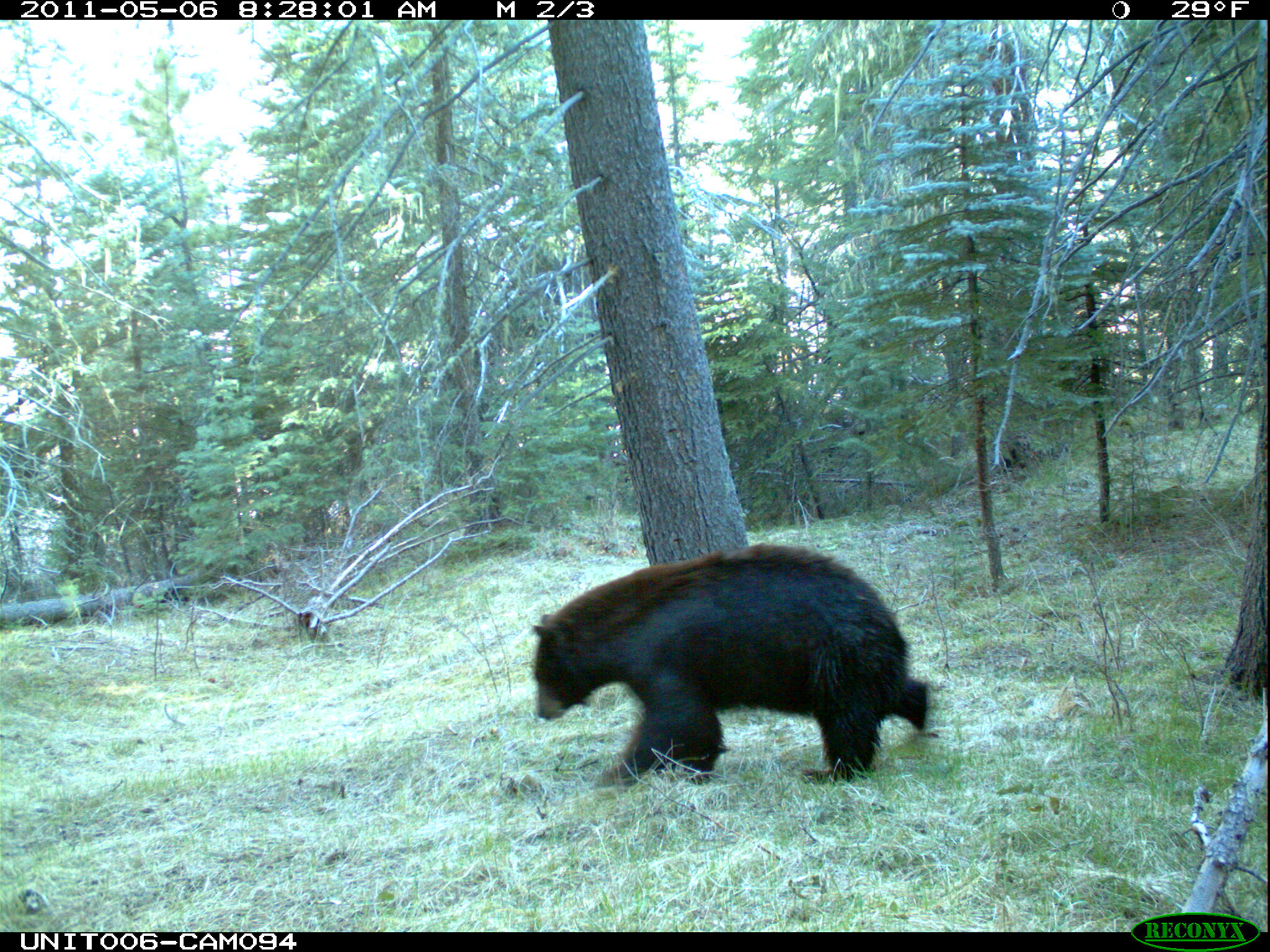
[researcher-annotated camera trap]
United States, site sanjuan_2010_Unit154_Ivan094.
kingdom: Animalia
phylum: Chordata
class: Mammalia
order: Carnivora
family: Ursidae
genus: Ursus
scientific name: Ursus americanus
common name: american black bear